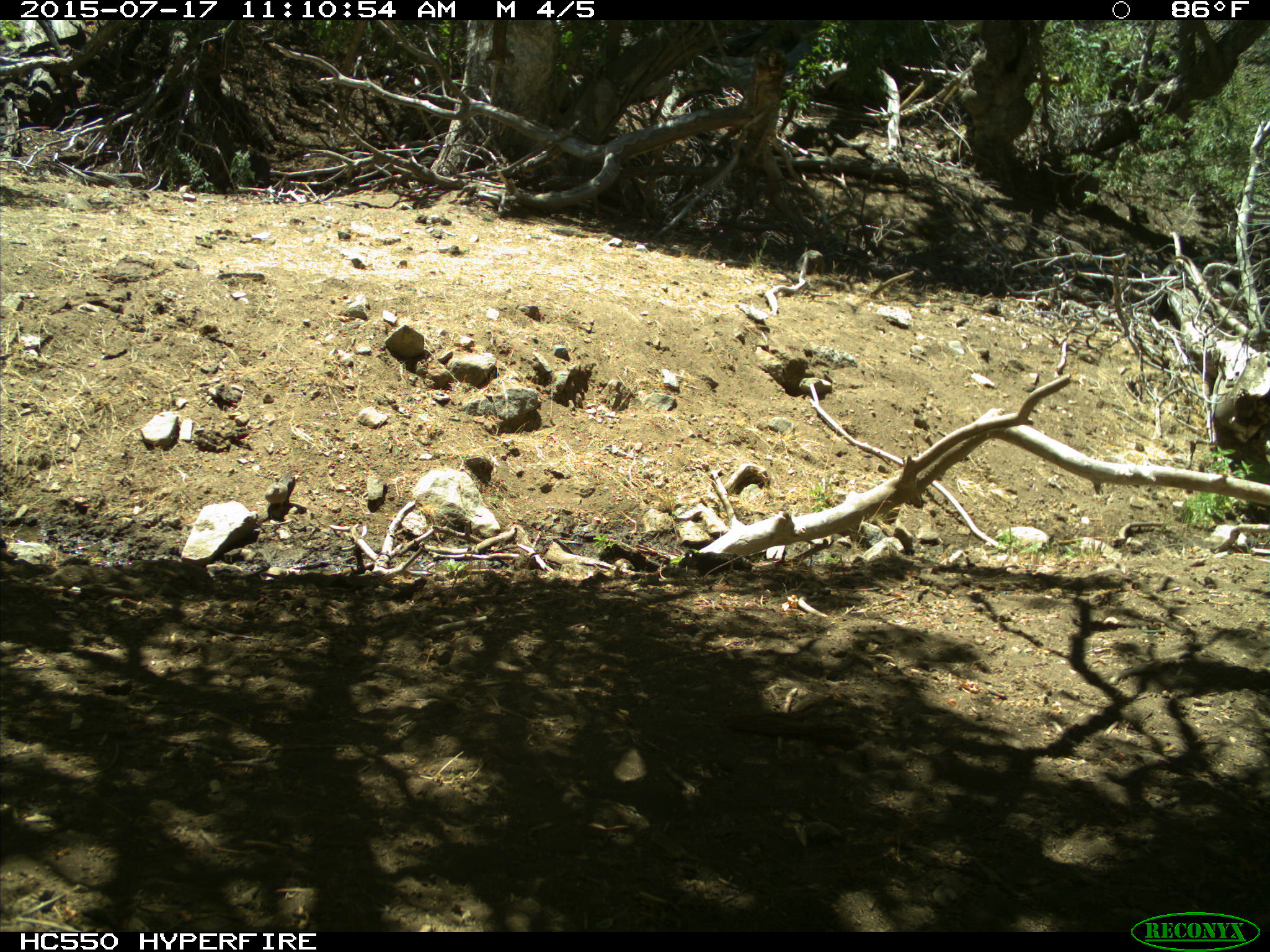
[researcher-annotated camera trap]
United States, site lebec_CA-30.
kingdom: Animalia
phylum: Chordata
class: Aves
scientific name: Aves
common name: birds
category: unidentified bird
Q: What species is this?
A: Unidentified bird (birds) (Aves).